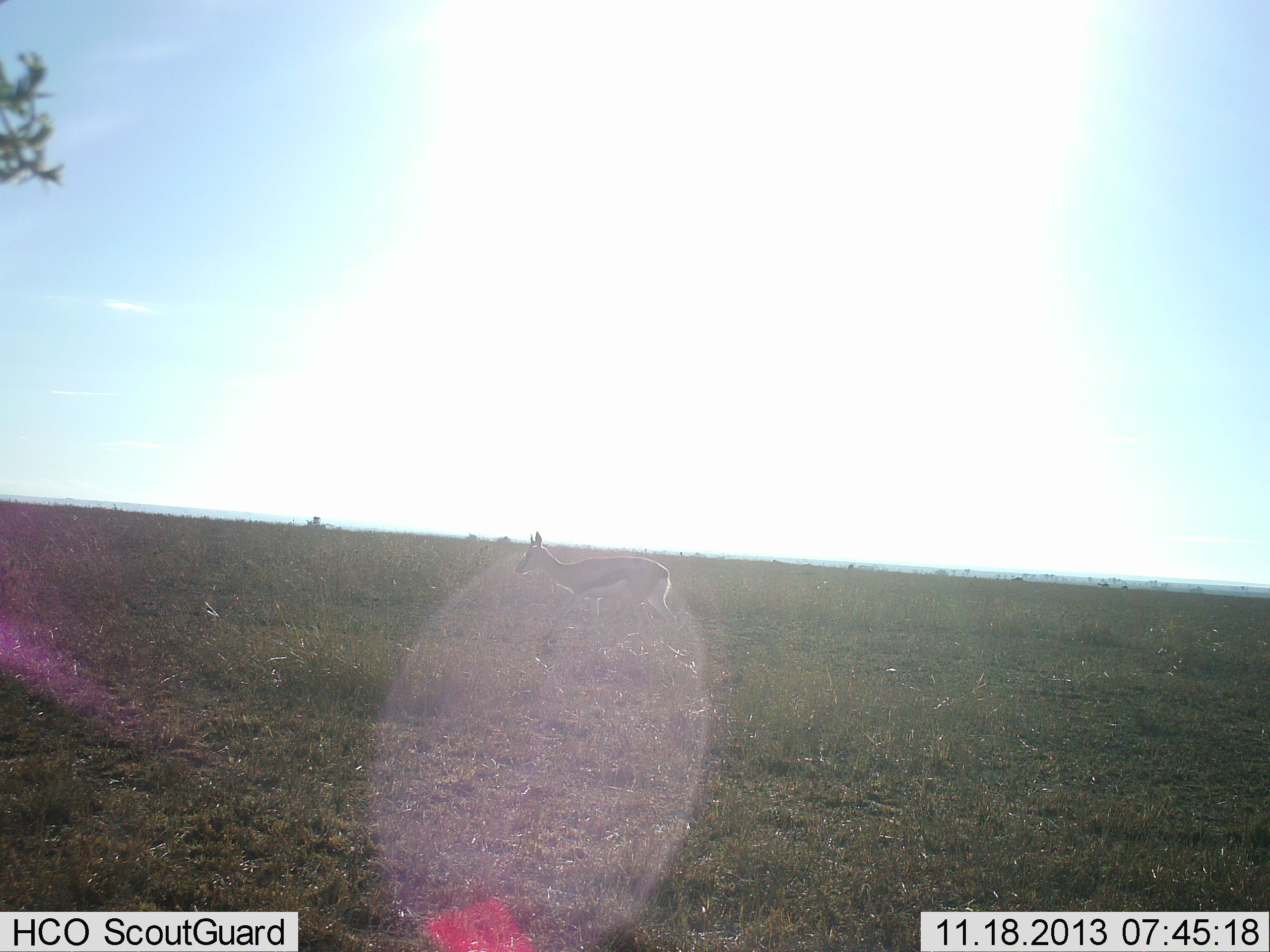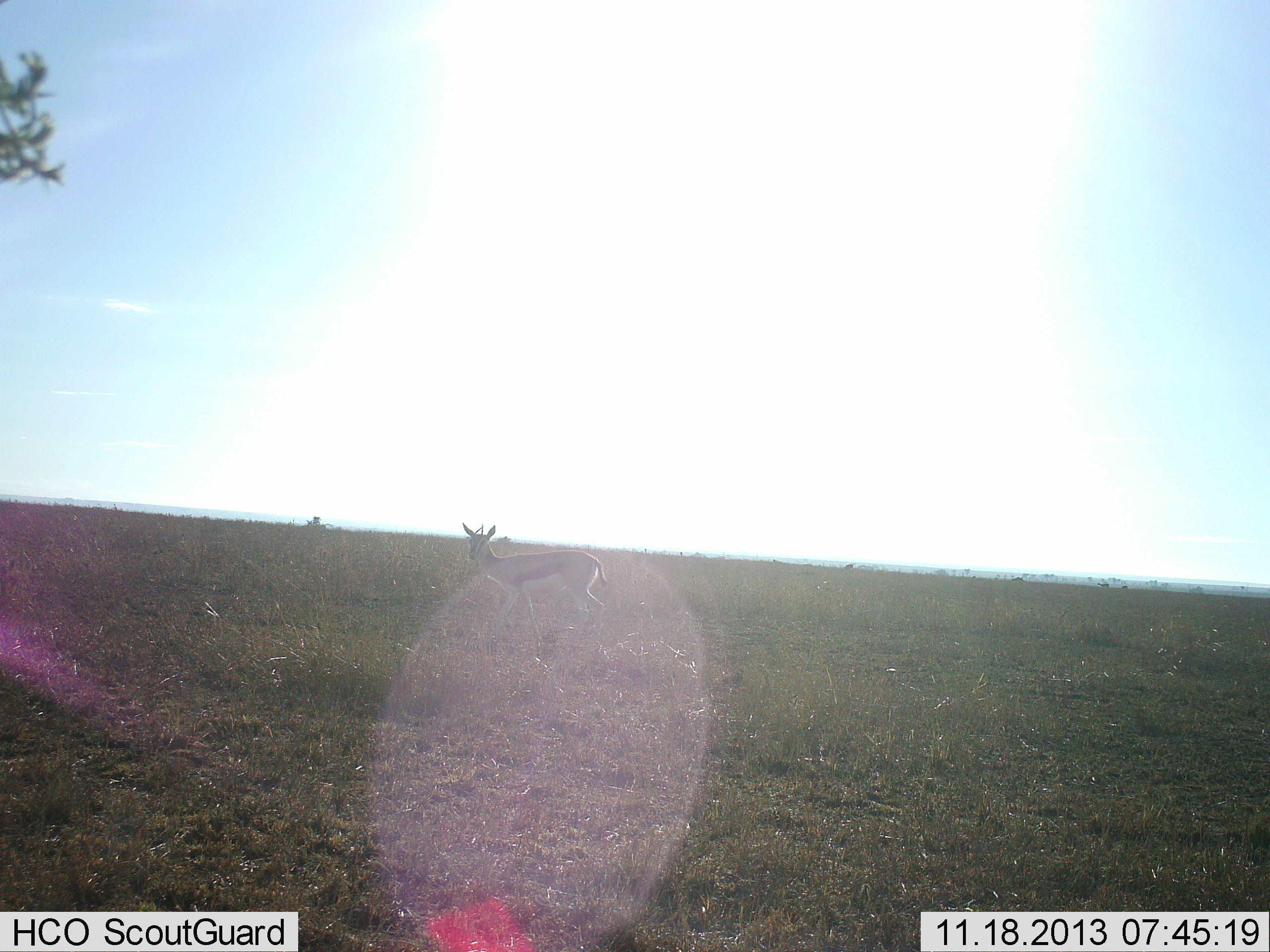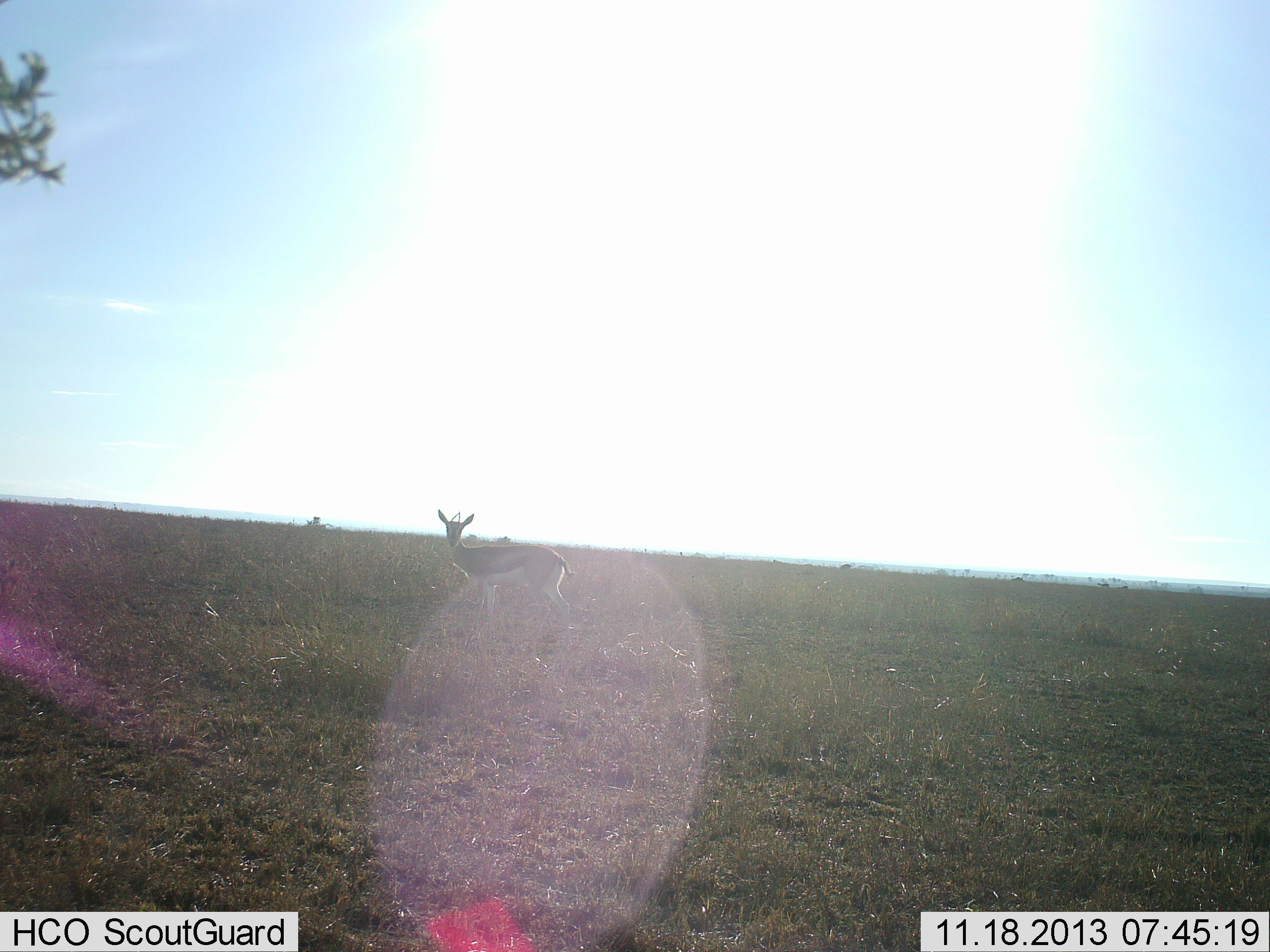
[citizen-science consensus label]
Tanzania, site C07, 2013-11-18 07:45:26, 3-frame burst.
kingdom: Animalia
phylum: Chordata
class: Mammalia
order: Artiodactyla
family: Bovidae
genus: Eudorcas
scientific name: Eudorcas thomsonii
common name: thomson's gazelle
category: gazellethomsons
Gazellethomsons (thomson's gazelle) (Eudorcas thomsonii), count 1. Behavior (volunteer vote fractions): standing 30%, resting 0%, moving 50%, interacting 10%. Young present (vote fraction): 0%. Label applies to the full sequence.